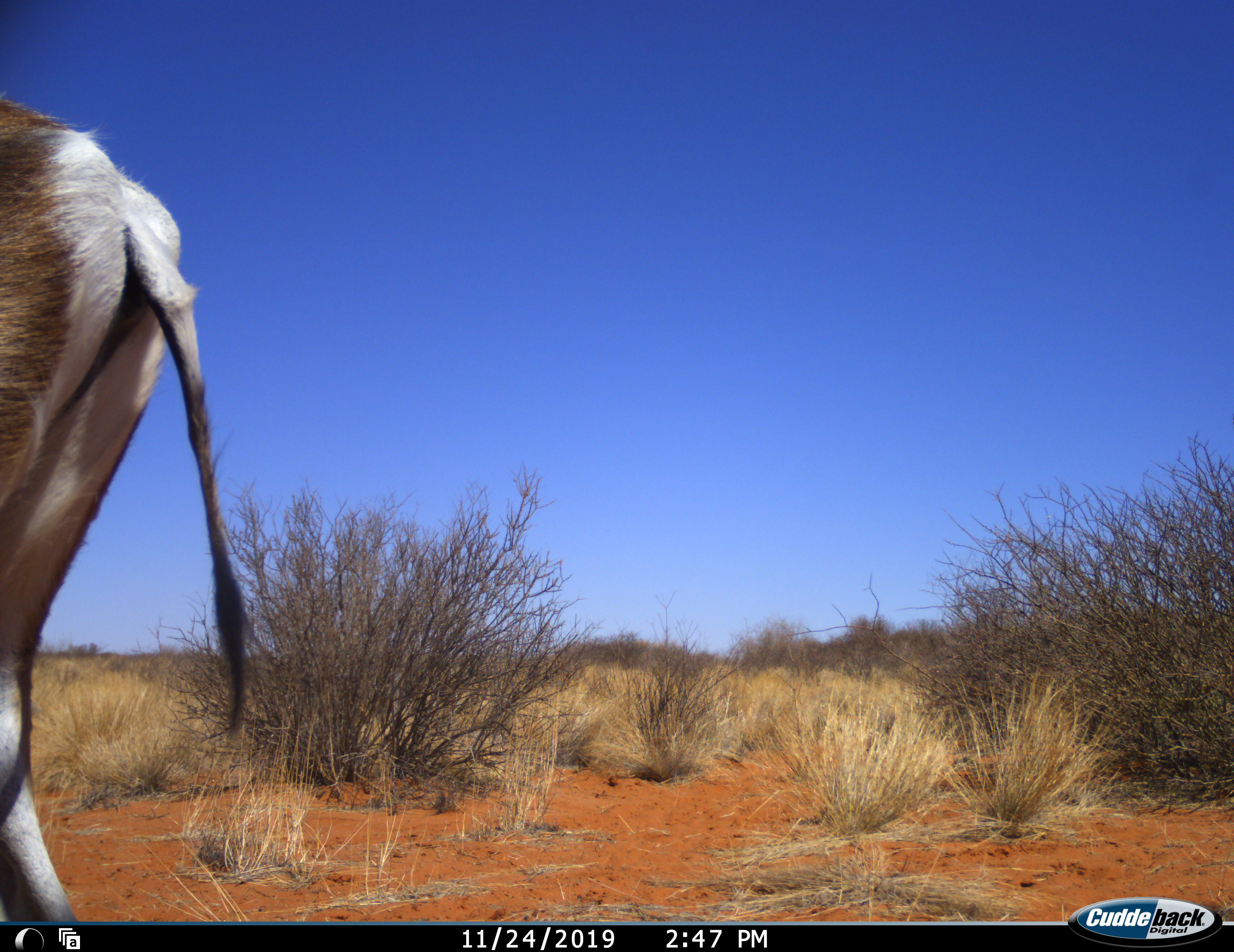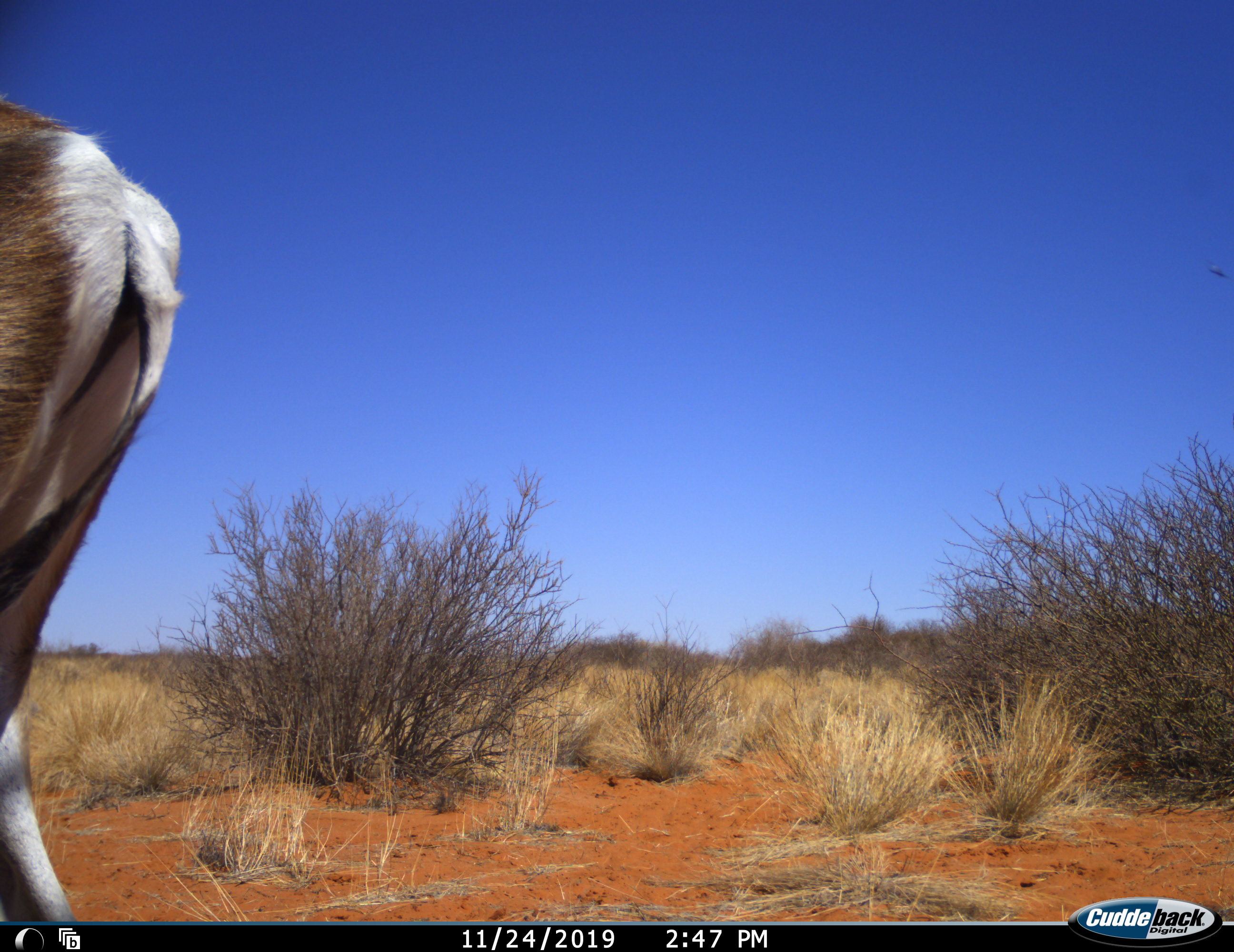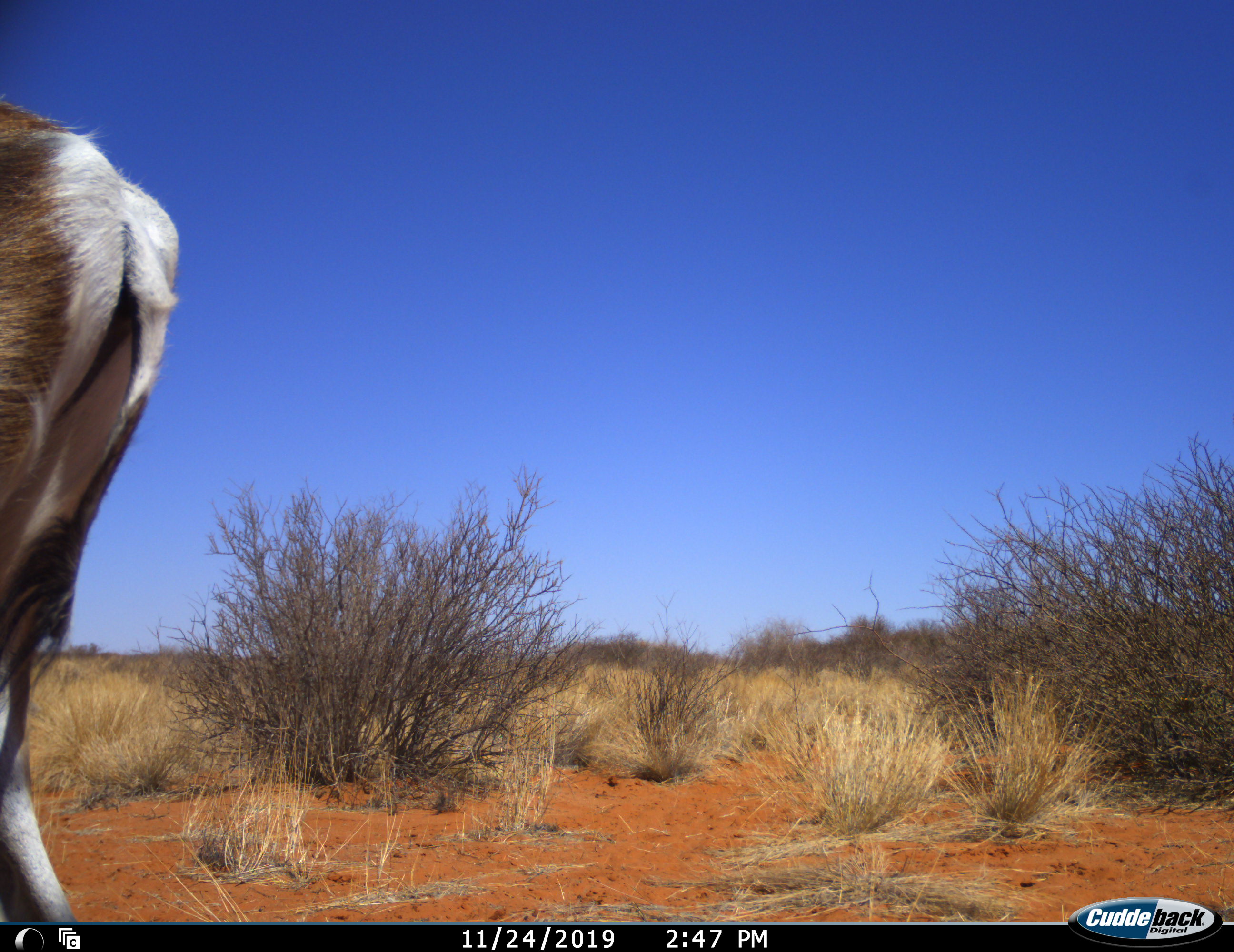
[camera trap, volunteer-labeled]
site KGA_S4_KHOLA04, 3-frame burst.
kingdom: Animalia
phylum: Chordata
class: Mammalia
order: Artiodactyla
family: Bovidae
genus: Antidorcas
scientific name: Antidorcas marsupialis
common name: springbok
Springbok (Antidorcas marsupialis), count 1. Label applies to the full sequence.